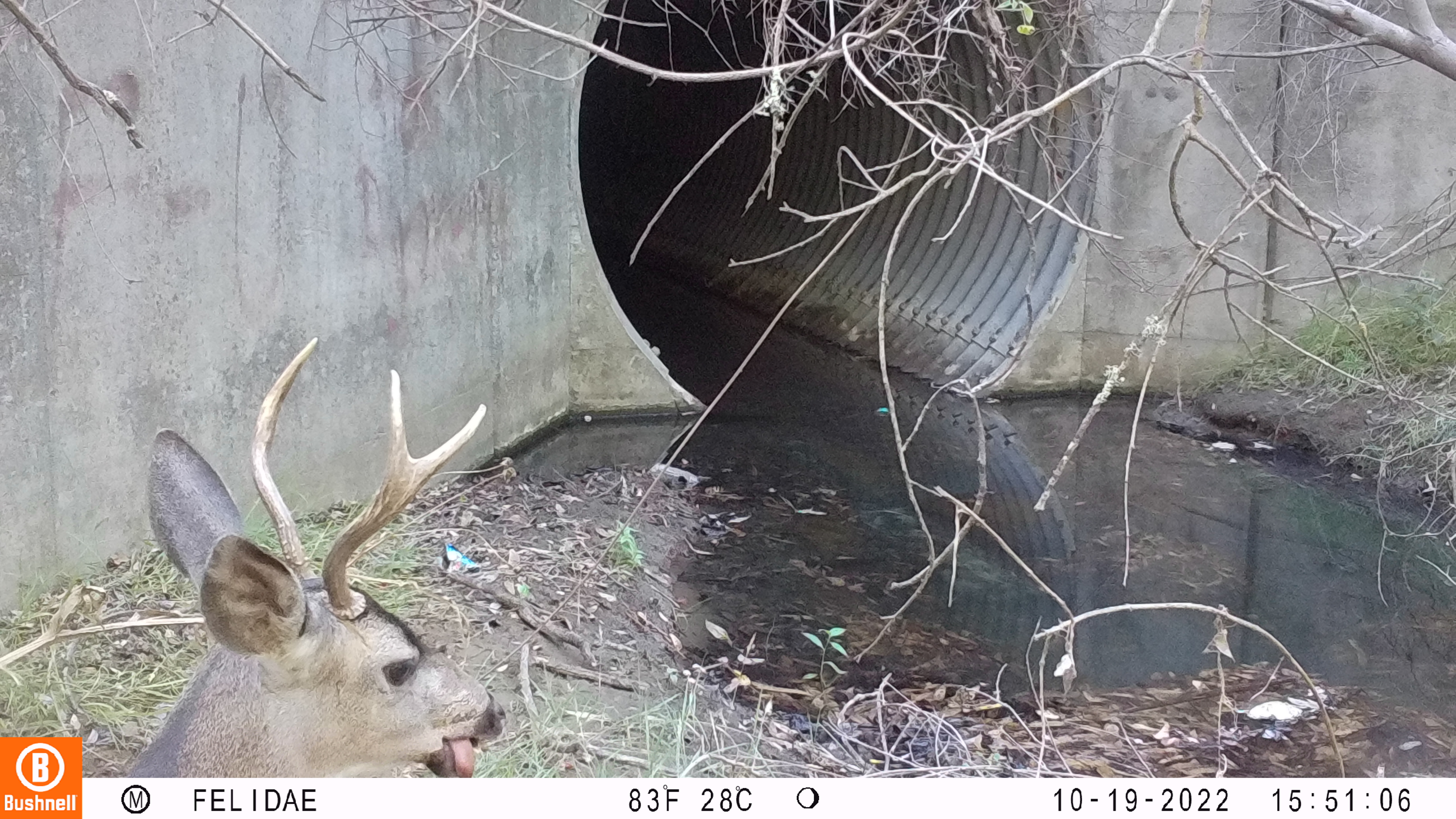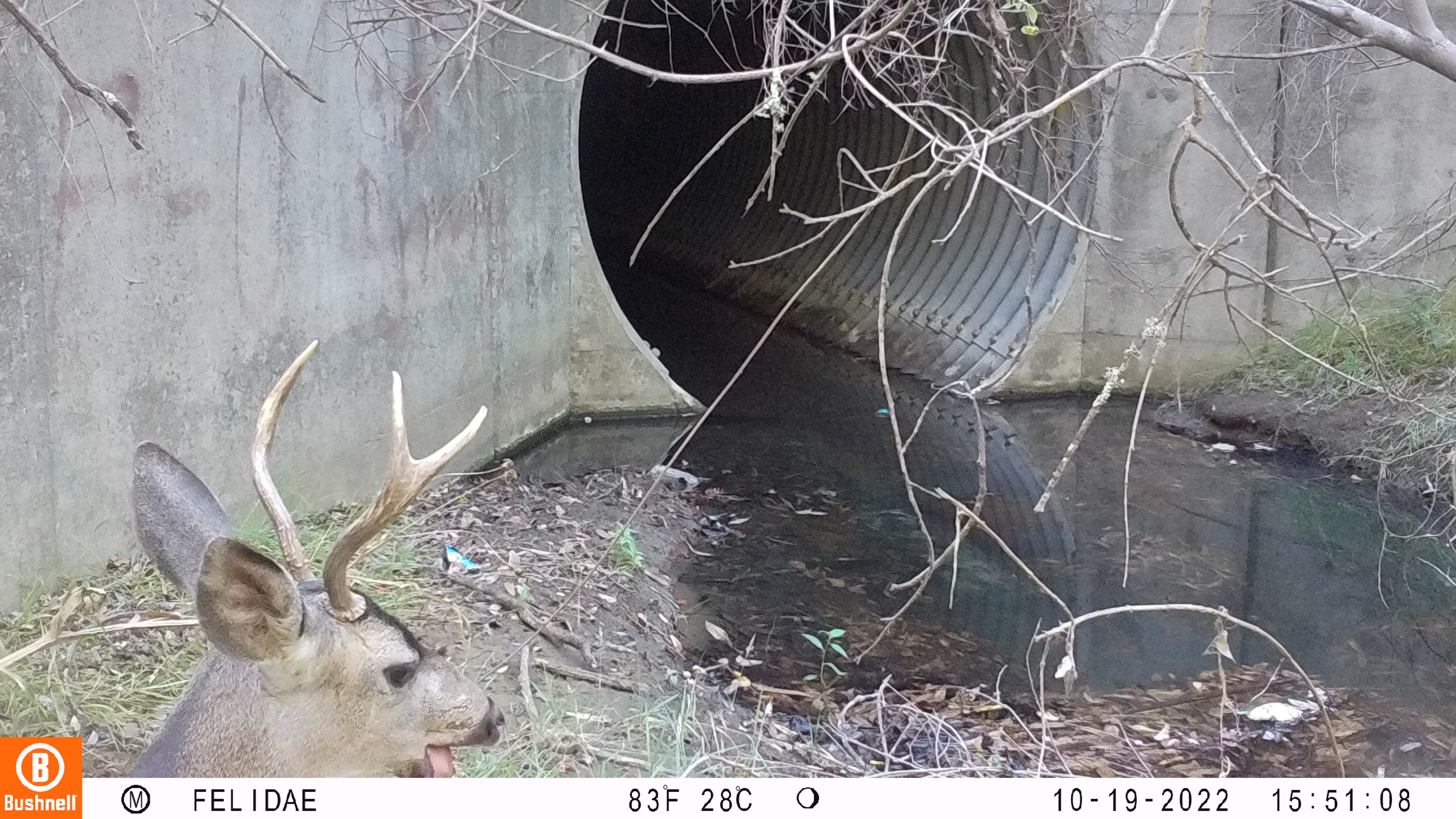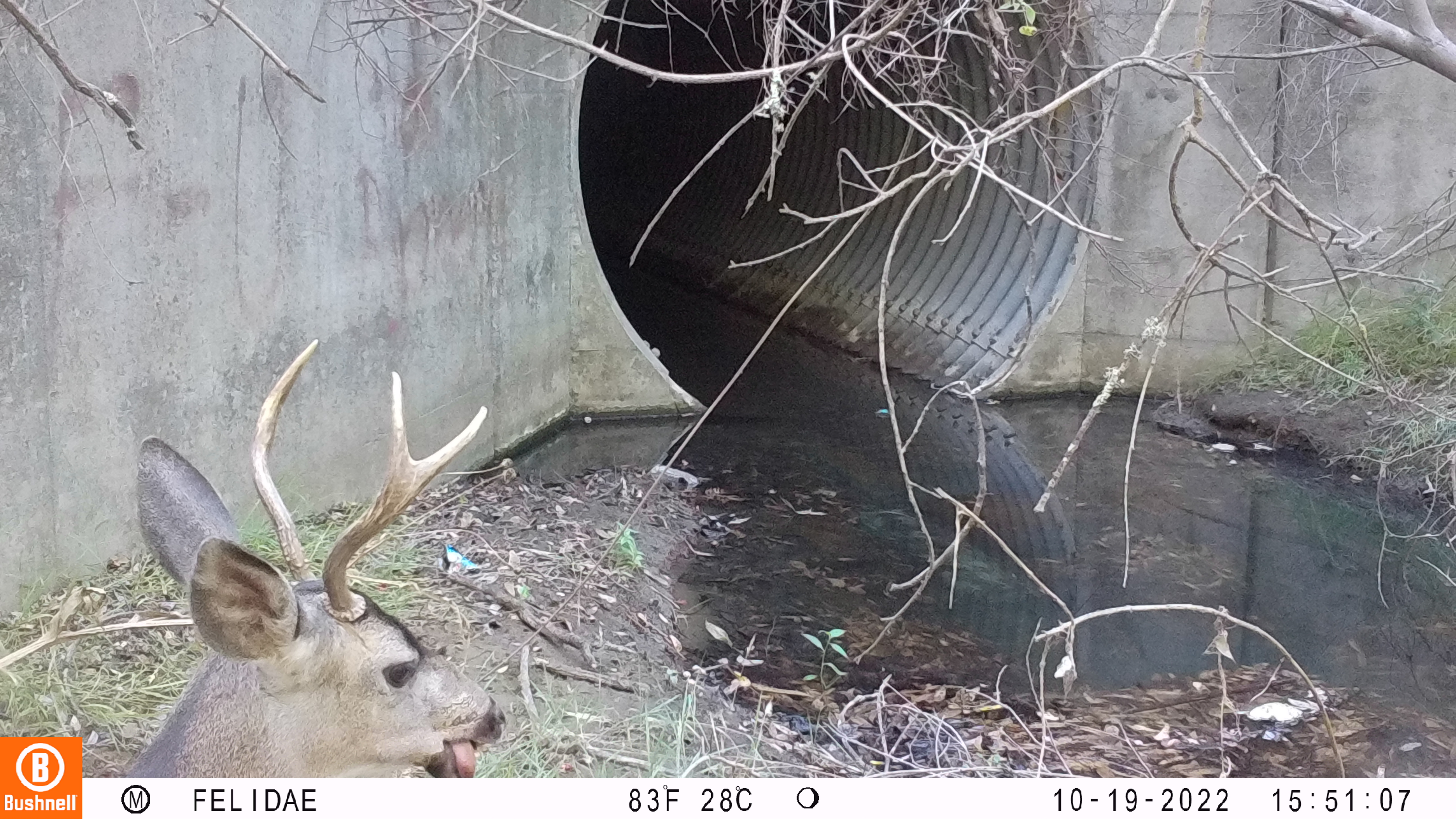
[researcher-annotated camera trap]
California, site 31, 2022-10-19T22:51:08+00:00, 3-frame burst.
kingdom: Animalia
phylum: Chordata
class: Mammalia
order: Artiodactyla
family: Cervidae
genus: Odocoileus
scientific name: Odocoileus hemionus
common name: mule deer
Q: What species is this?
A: Mule deer (Odocoileus hemionus).